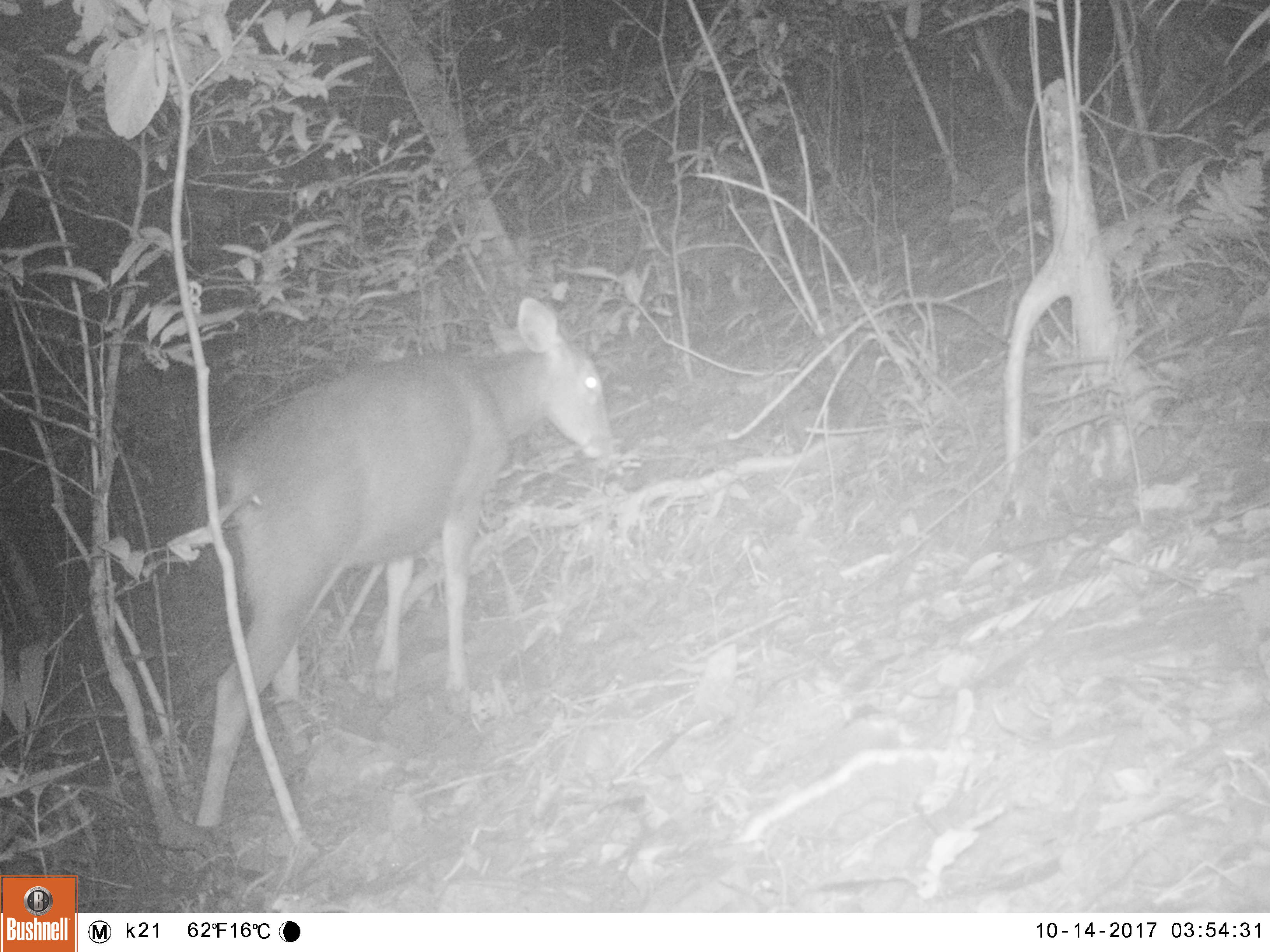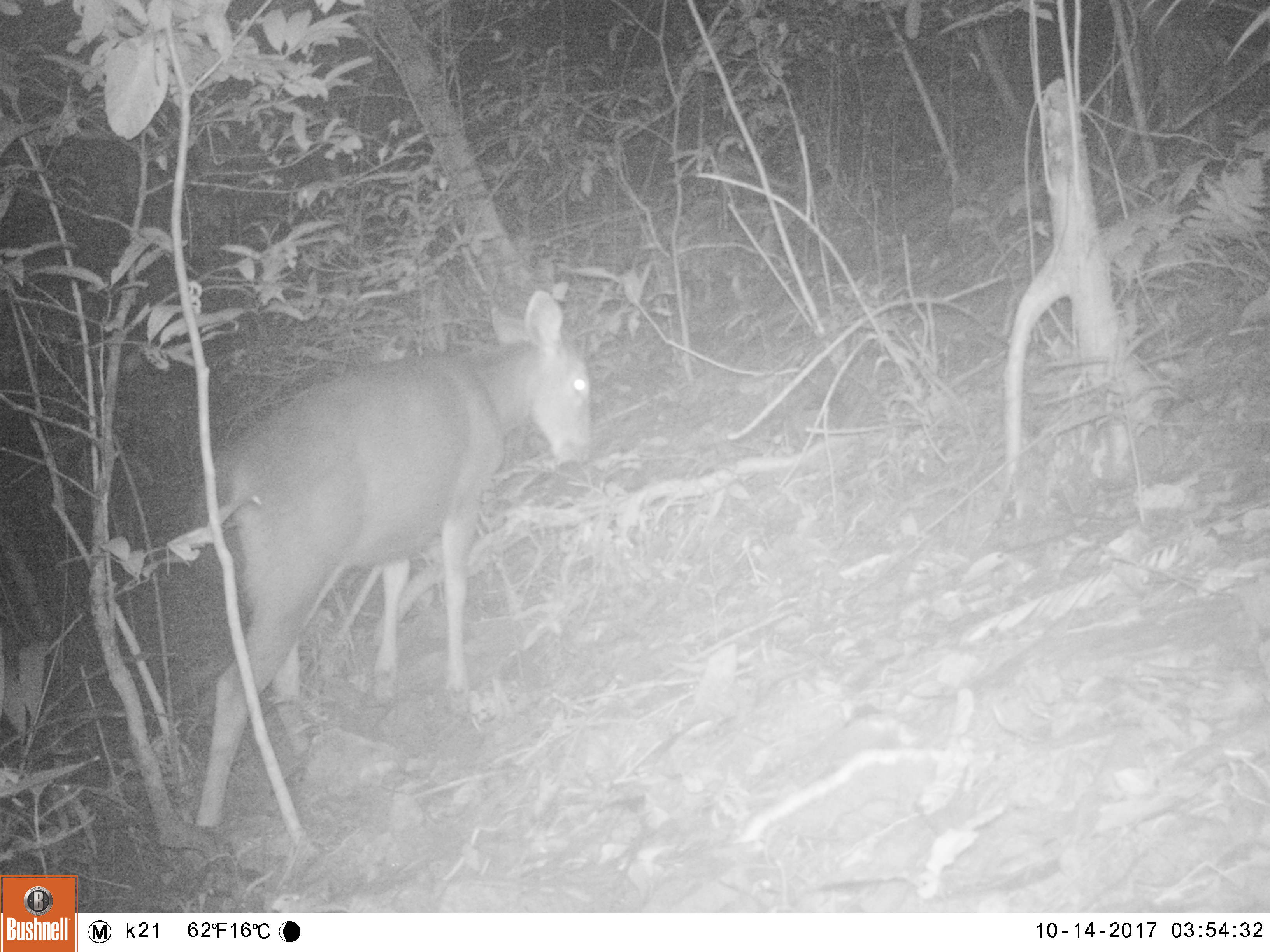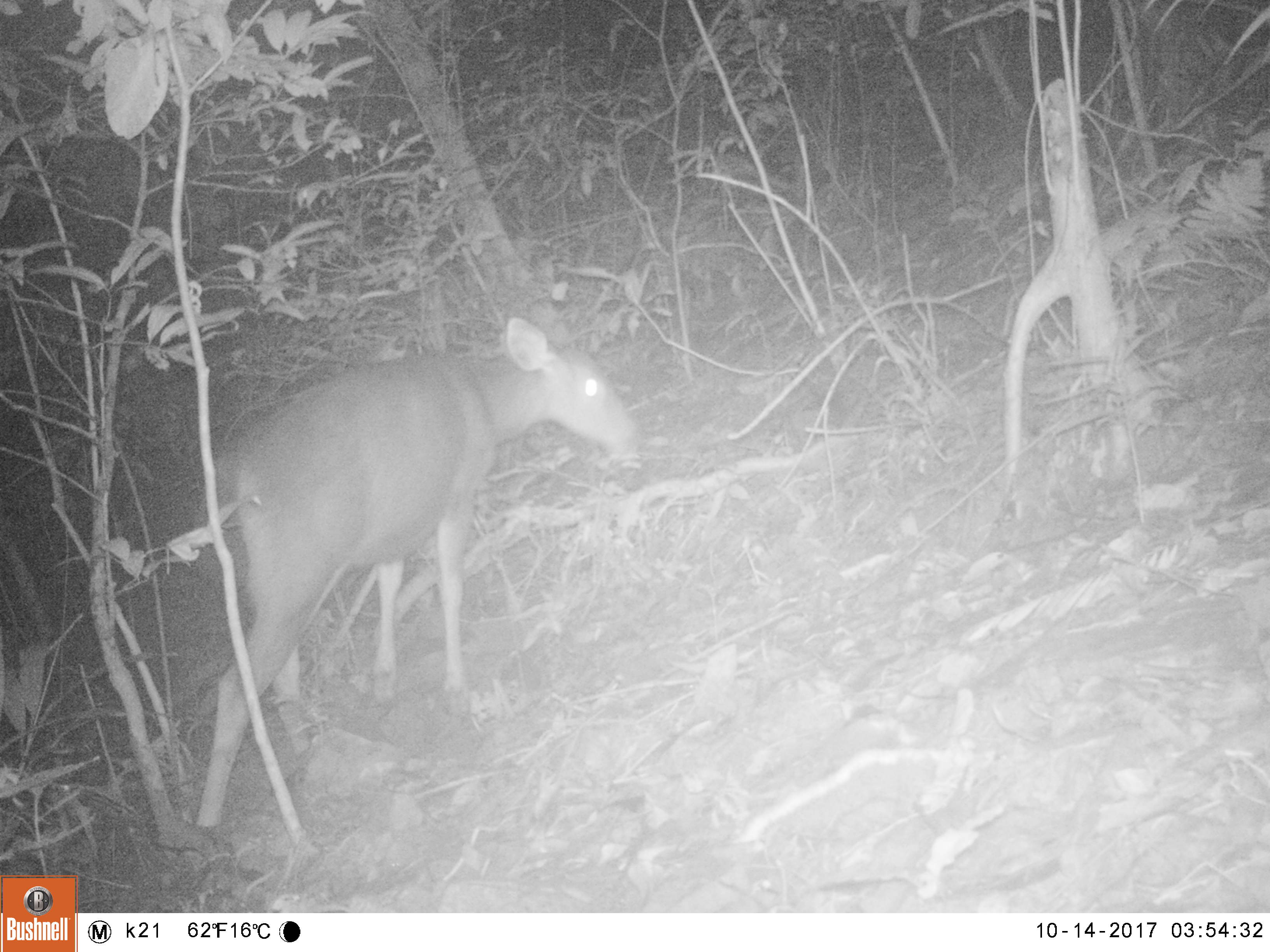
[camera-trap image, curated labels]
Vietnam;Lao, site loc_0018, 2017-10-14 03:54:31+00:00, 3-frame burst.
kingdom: Animalia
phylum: Chordata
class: Mammalia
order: Artiodactyla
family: Cervidae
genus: Rusa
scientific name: Rusa unicolor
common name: sambar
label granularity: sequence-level